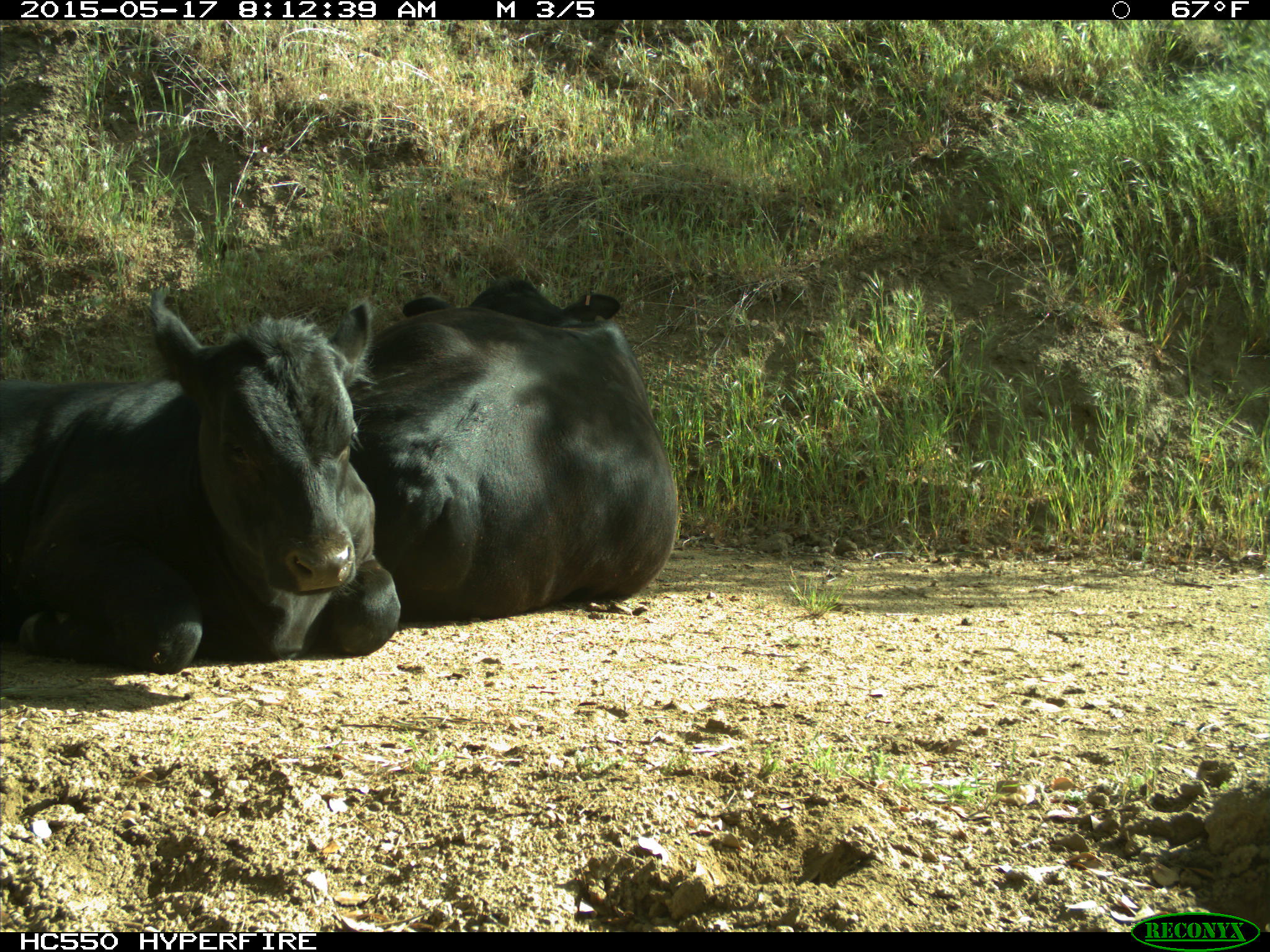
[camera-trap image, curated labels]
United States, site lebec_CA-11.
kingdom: Animalia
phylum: Chordata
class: Mammalia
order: Artiodactyla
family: Bovidae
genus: Bos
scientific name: Bos taurus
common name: domestic cow